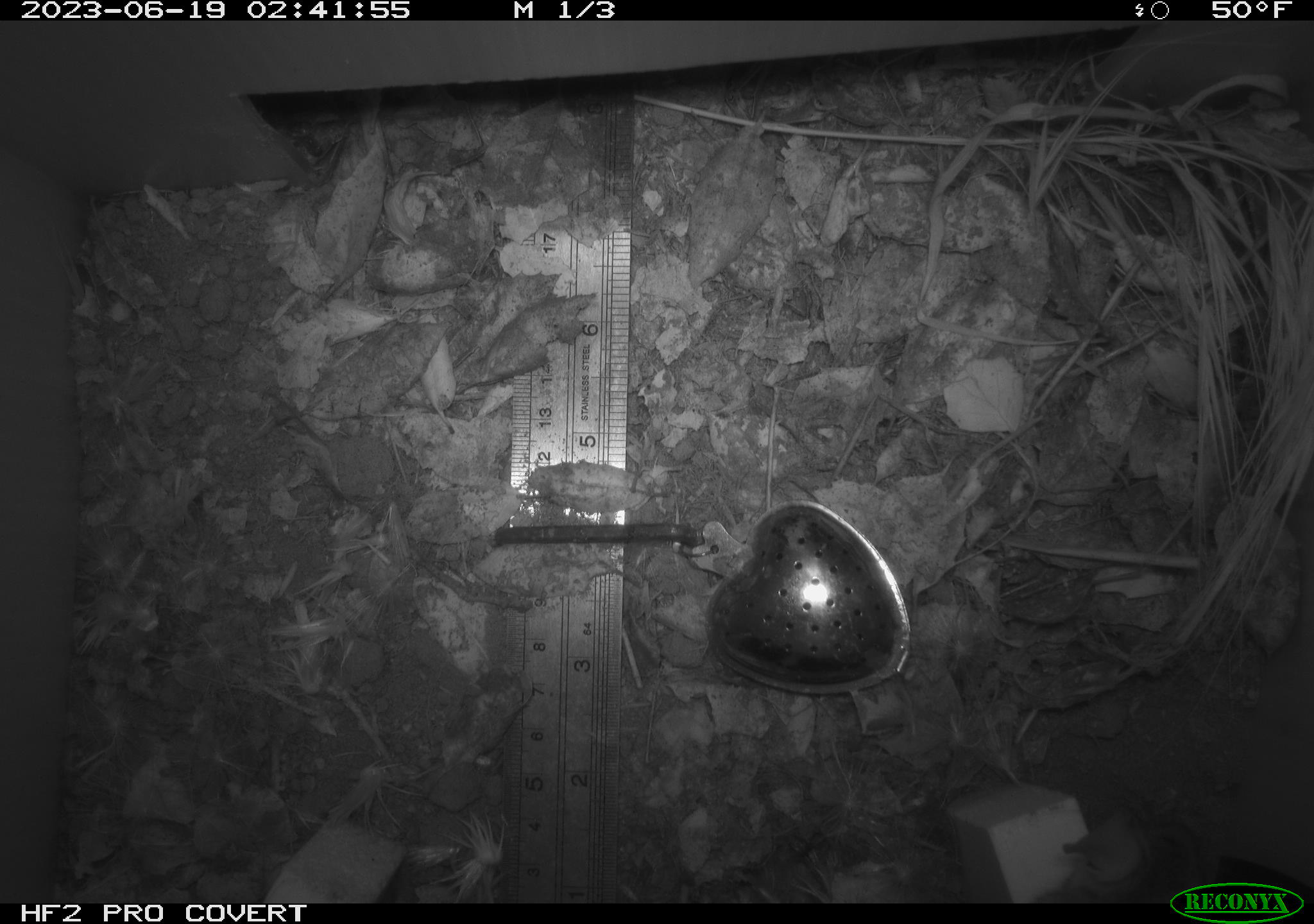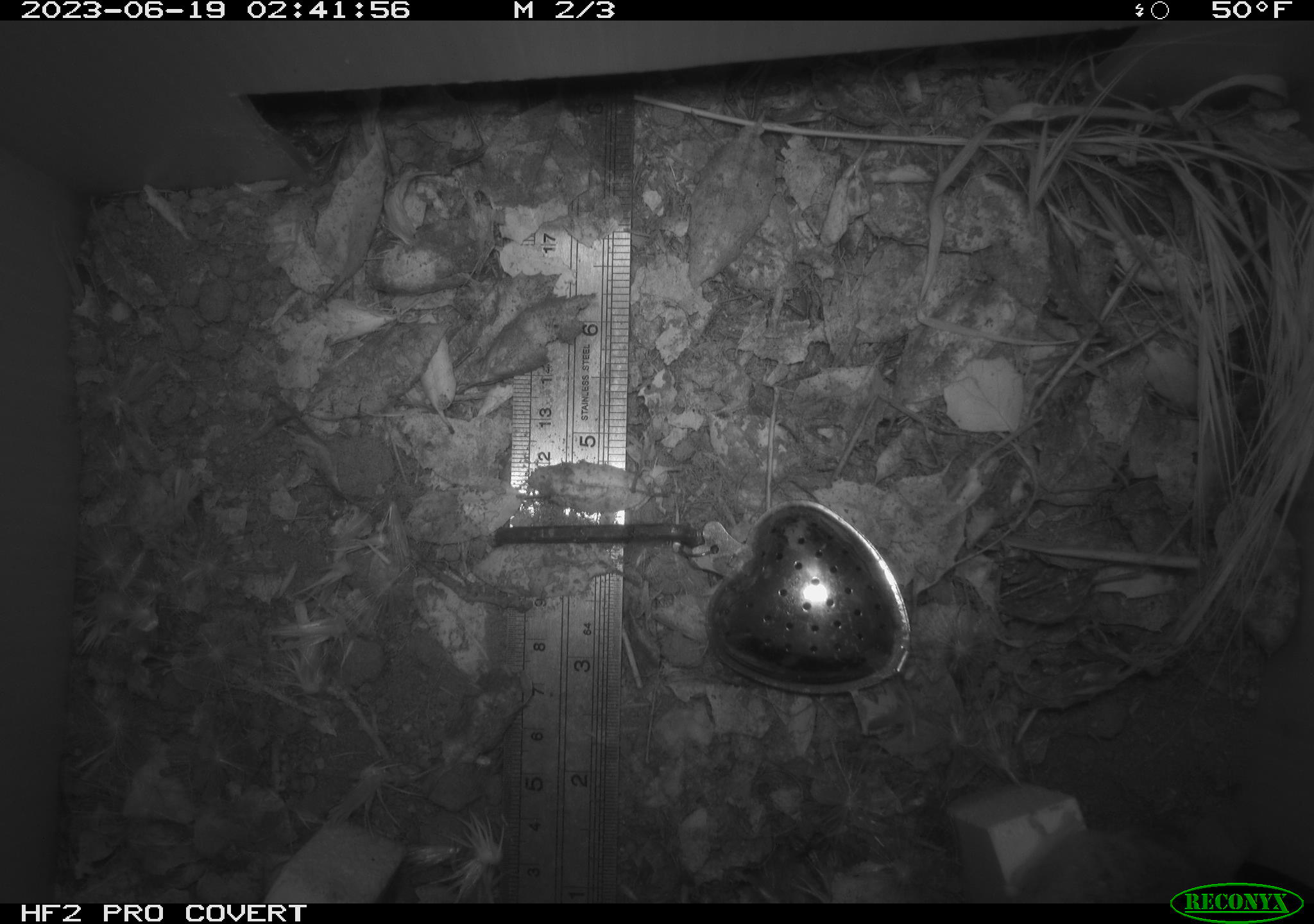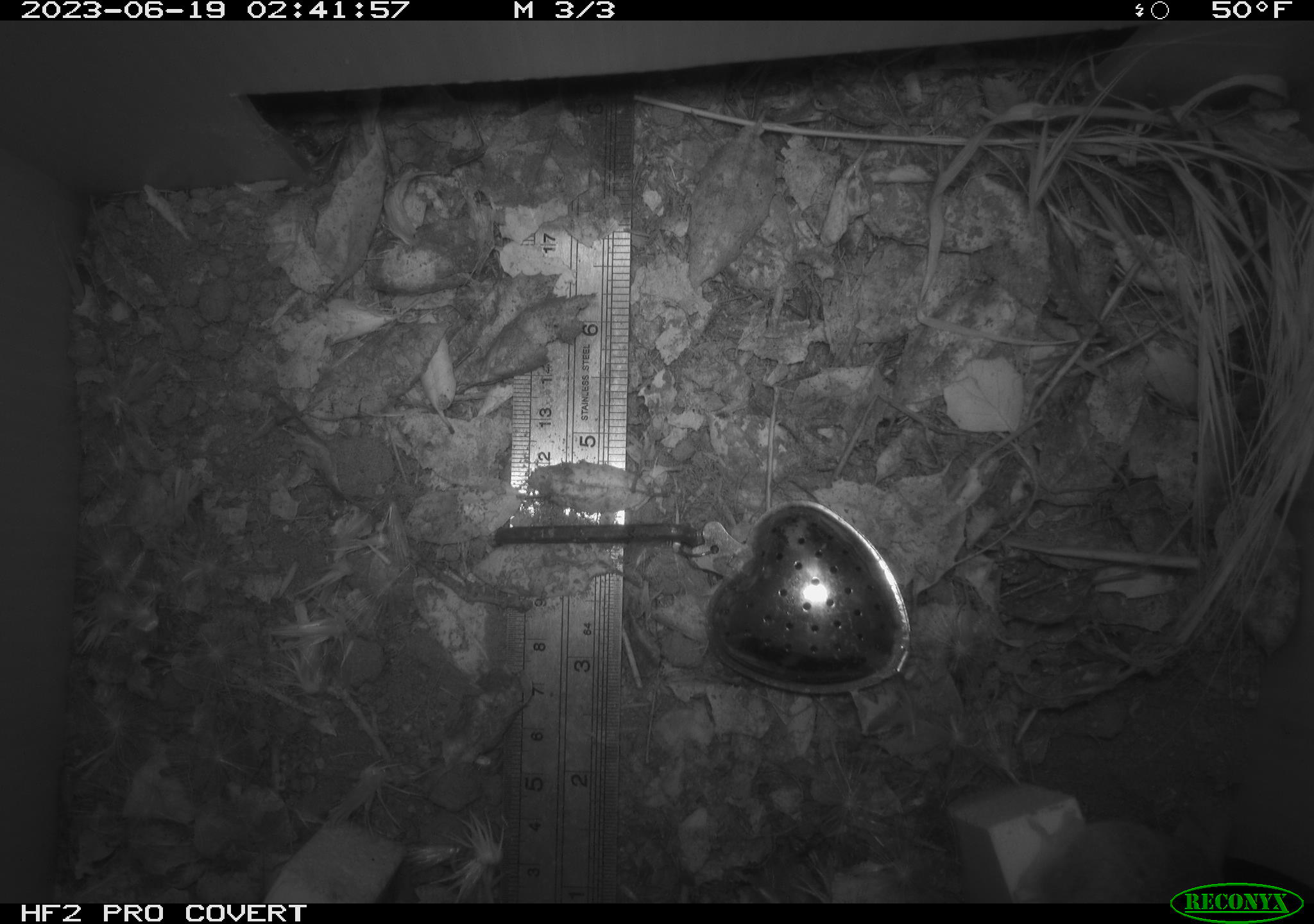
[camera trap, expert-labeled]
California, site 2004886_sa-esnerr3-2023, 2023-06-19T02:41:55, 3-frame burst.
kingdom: Animalia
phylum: Chordata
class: Mammalia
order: Rodentia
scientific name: Rodentia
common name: mouse species